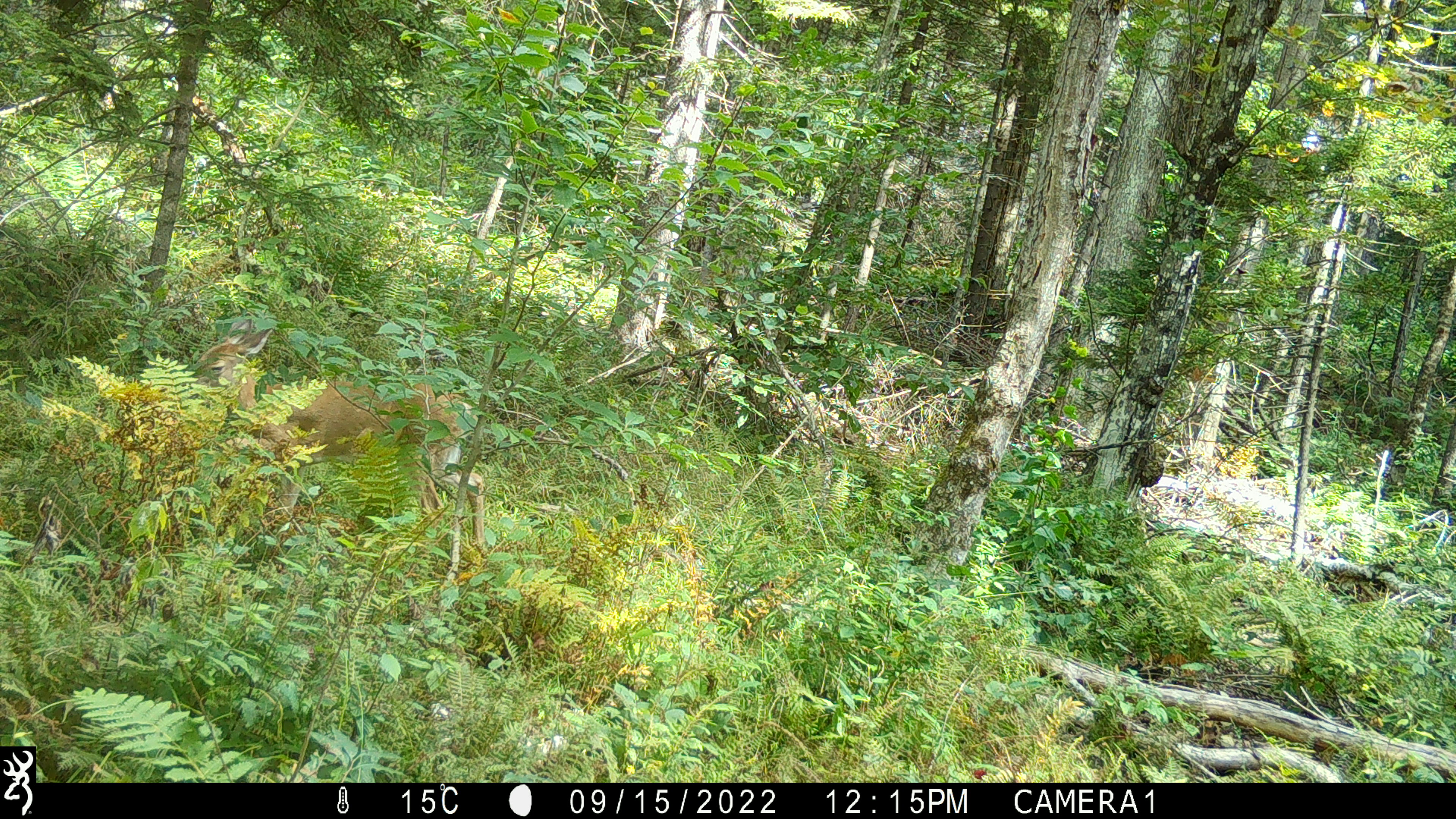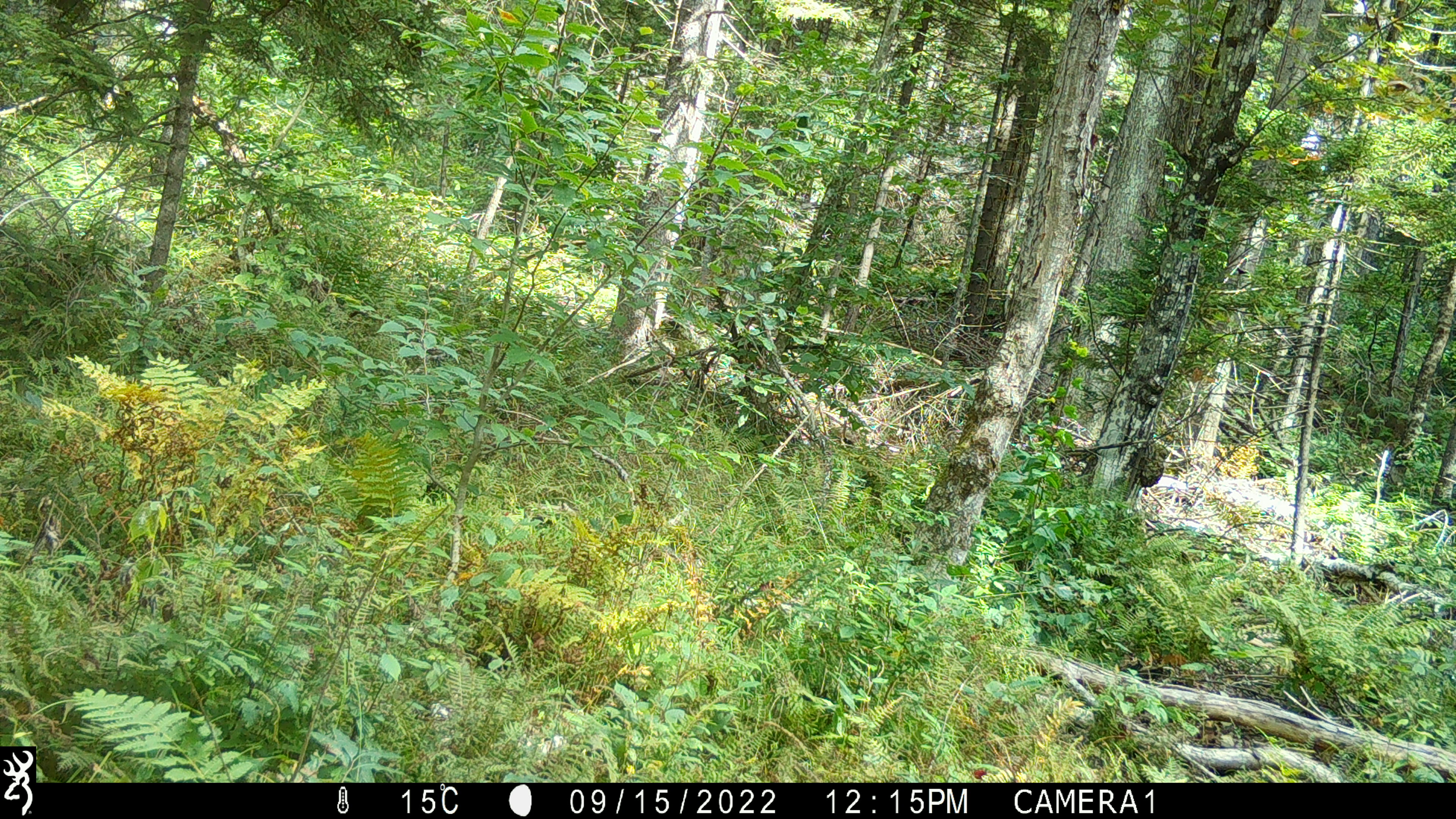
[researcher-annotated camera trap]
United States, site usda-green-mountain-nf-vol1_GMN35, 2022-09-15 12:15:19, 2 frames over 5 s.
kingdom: Animalia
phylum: Chordata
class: Mammalia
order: Artiodactyla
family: Cervidae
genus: Odocoileus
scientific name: Odocoileus virginianus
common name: white-tailed deer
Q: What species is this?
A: White-tailed deer (Odocoileus virginianus).